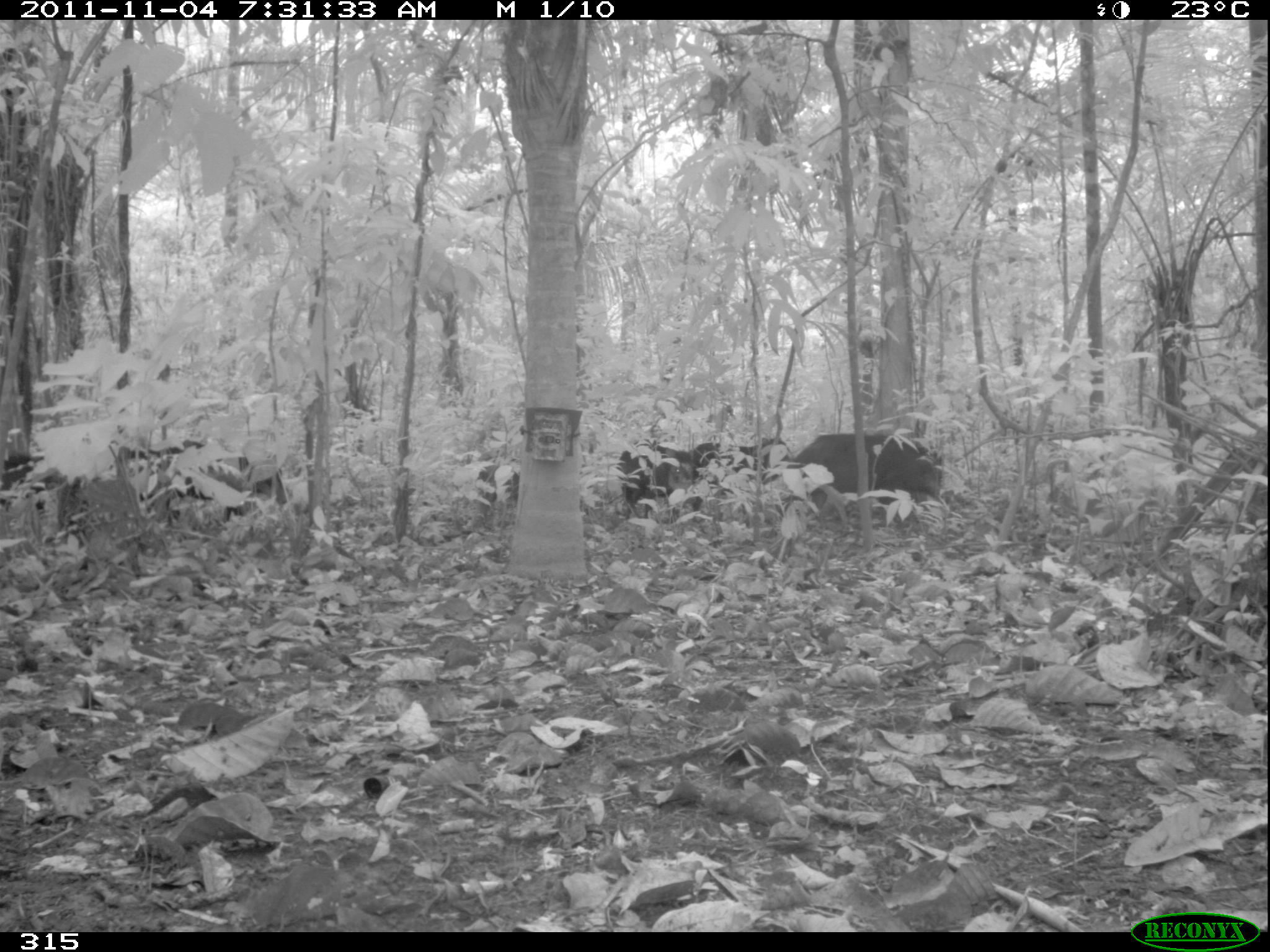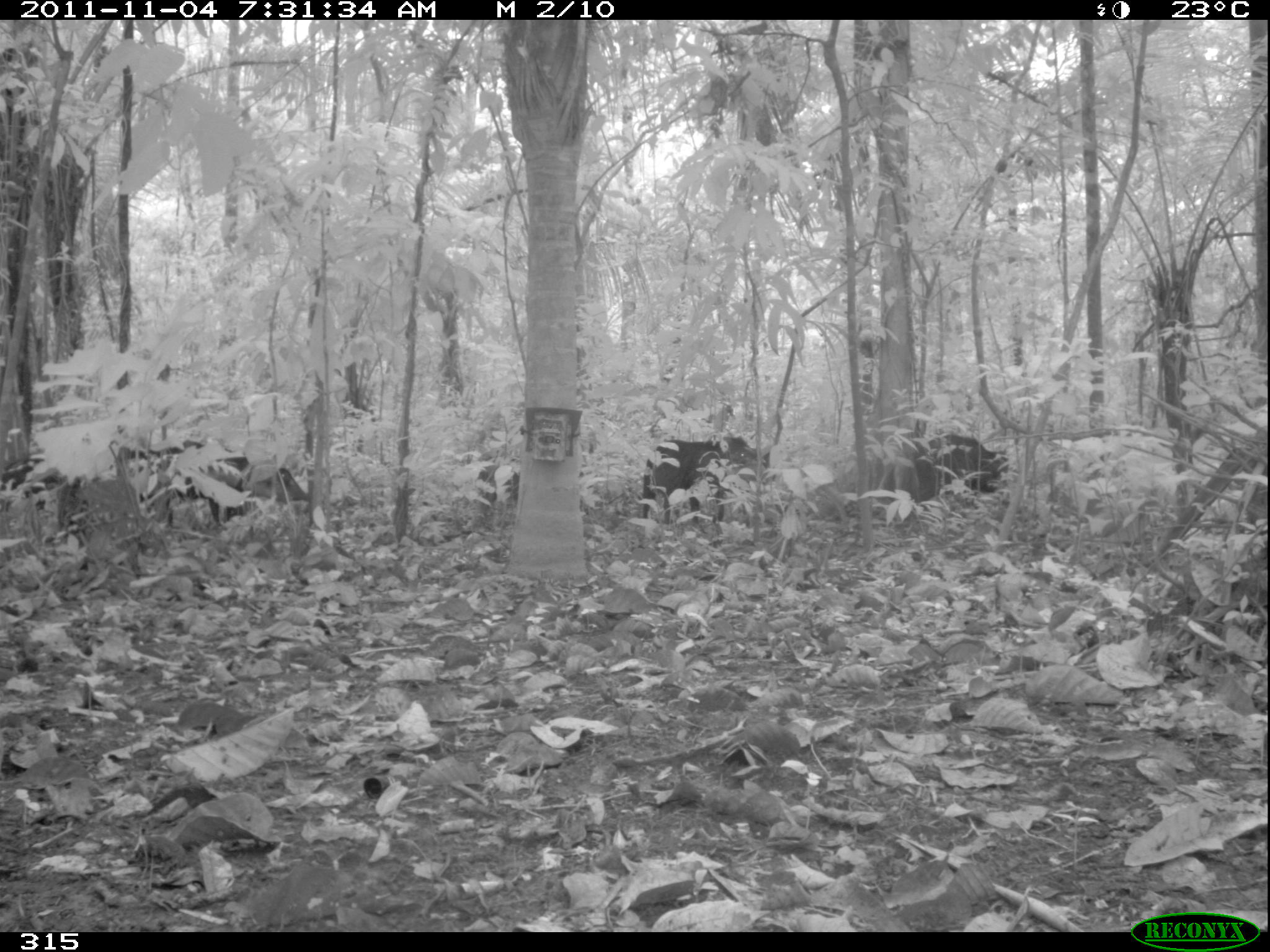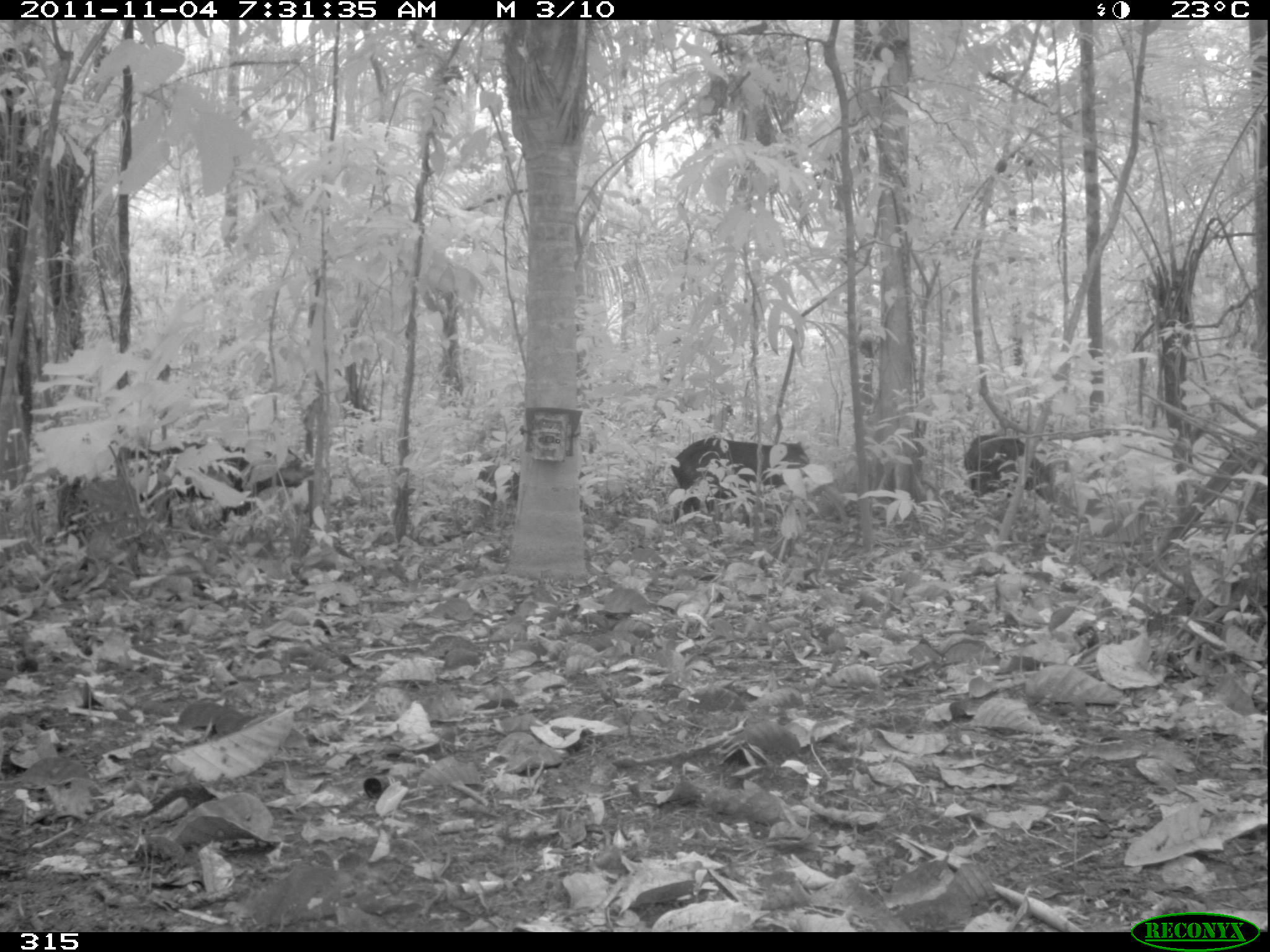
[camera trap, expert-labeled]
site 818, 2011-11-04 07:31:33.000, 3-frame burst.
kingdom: Animalia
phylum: Chordata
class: Mammalia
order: Artiodactyla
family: Tayassuidae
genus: Tayassu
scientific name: Tayassu pecari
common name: white-lipped peccary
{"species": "Tayassu pecari (white-lipped peccary)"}